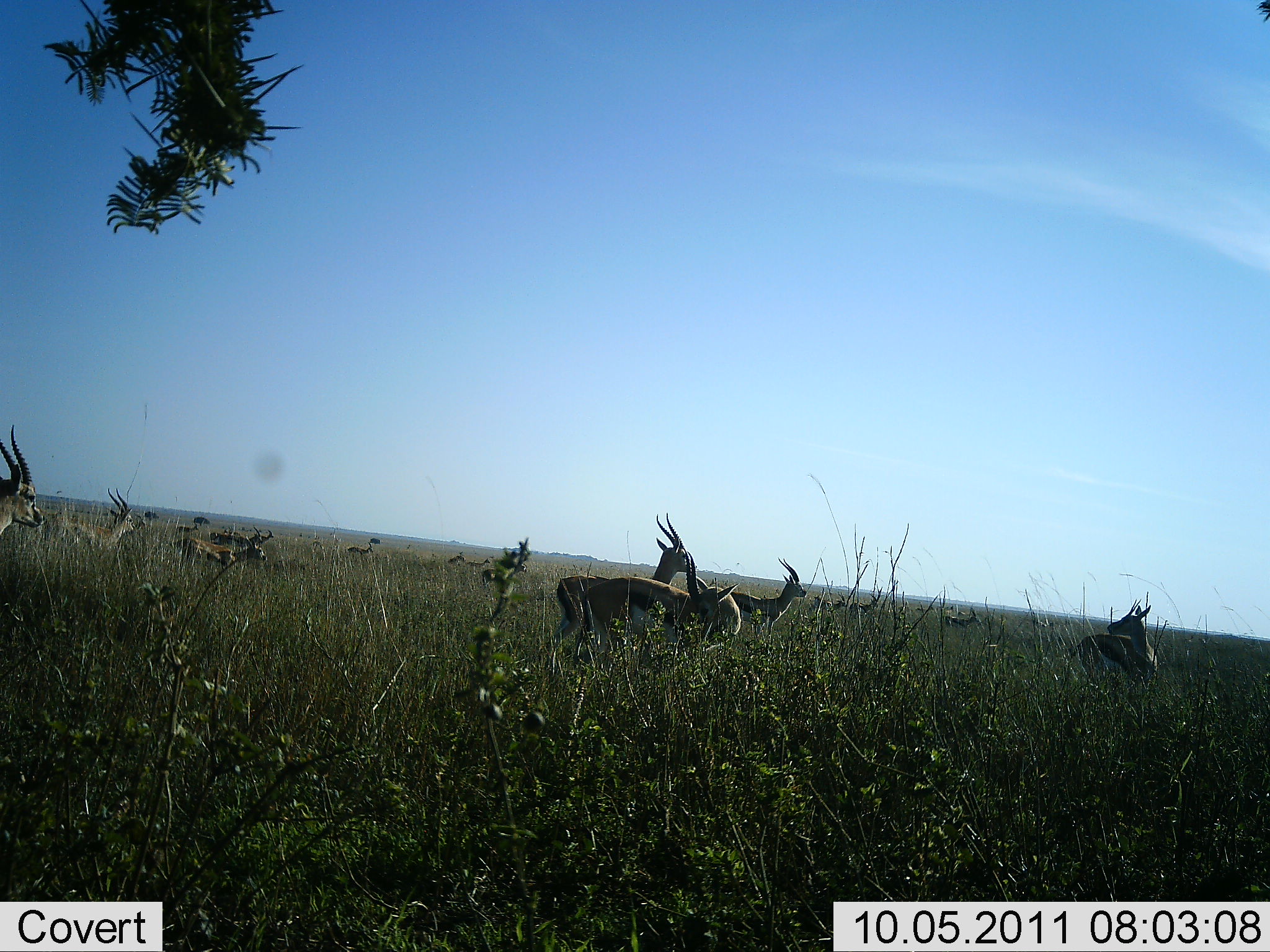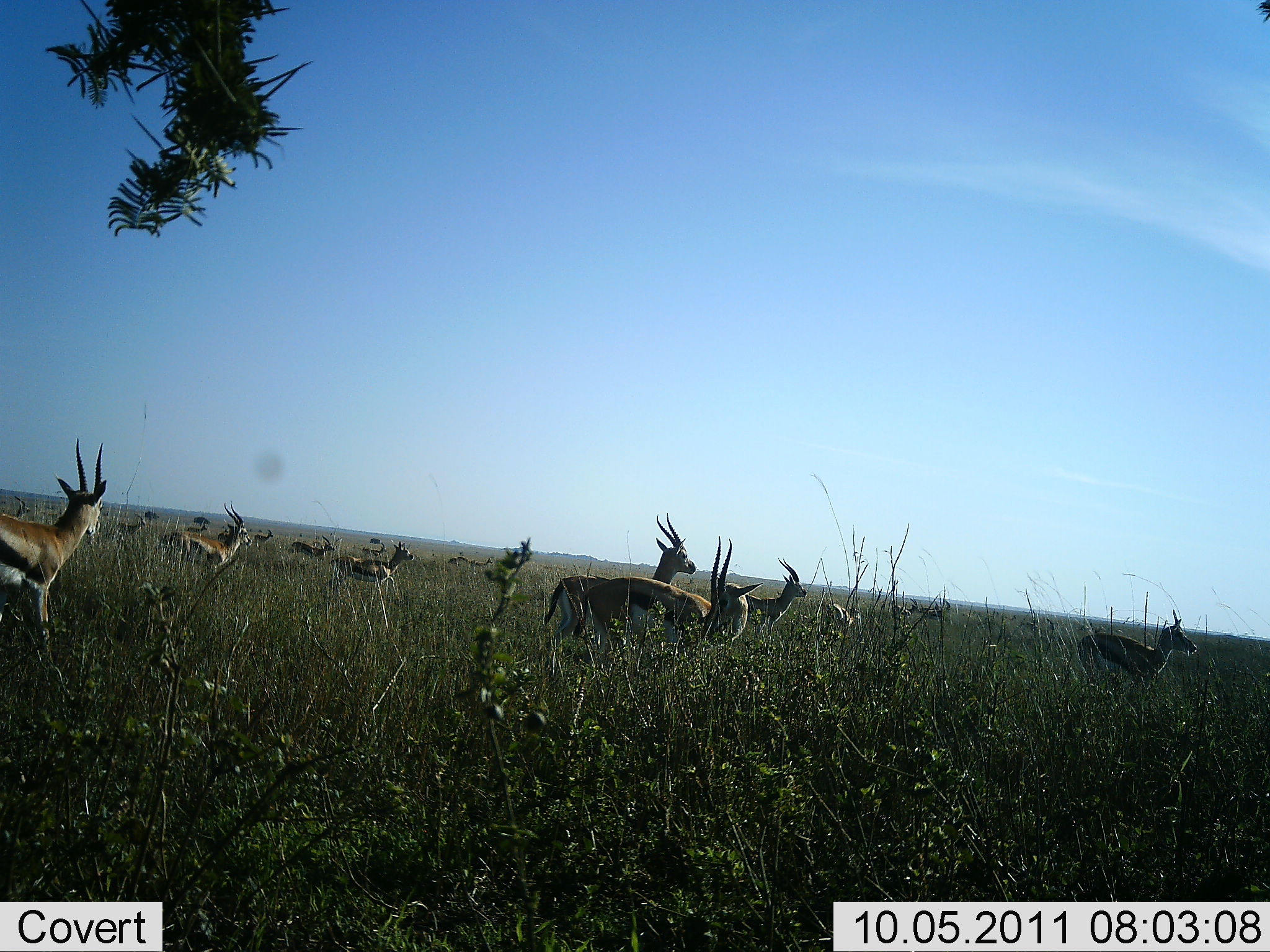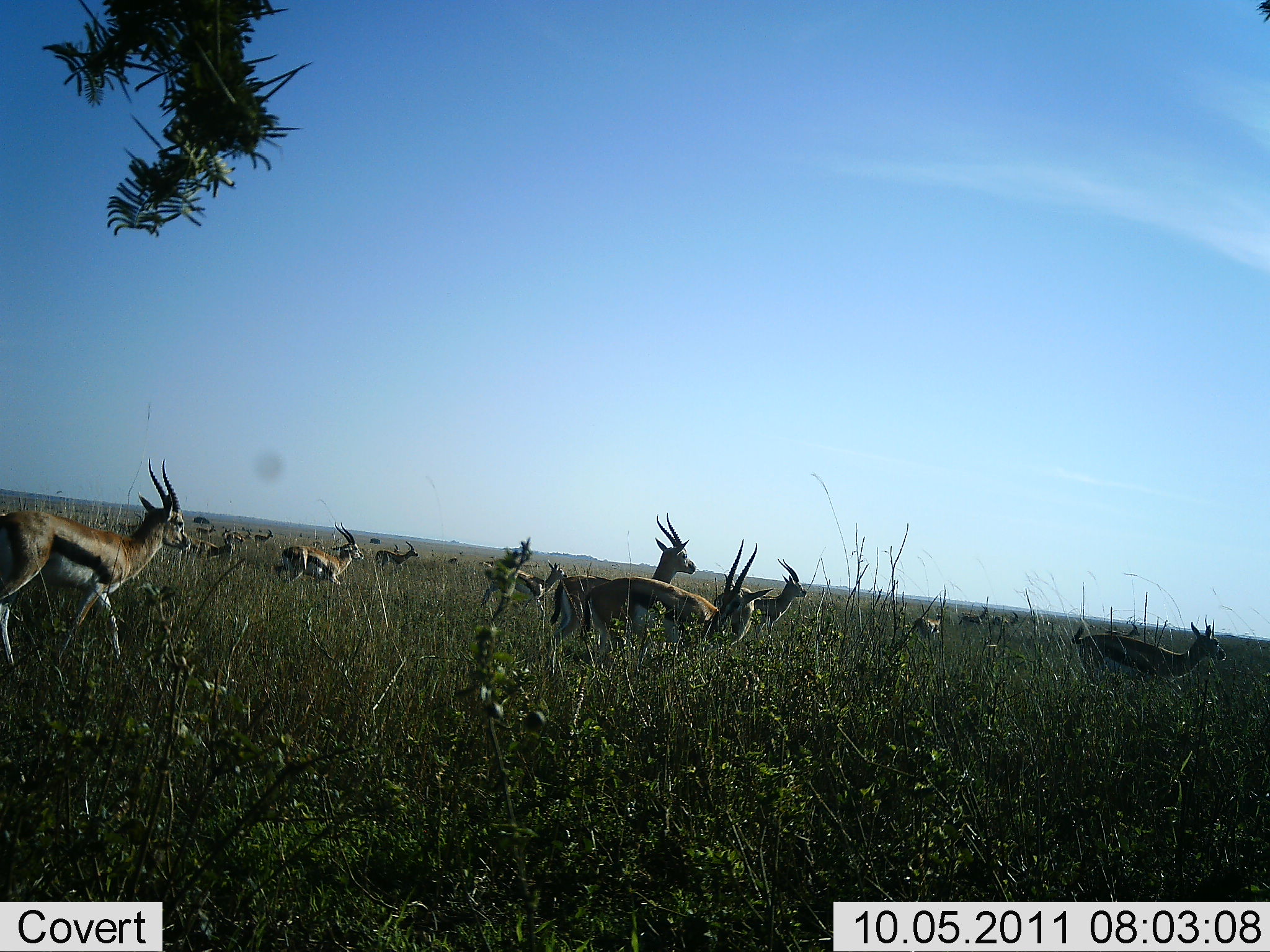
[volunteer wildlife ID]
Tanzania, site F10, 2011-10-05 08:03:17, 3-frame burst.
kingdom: Animalia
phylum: Chordata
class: Mammalia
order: Artiodactyla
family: Bovidae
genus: Eudorcas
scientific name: Eudorcas thomsonii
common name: thomson's gazelle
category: gazellethomsons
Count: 11-50.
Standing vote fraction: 40%.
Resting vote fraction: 0%.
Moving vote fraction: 80%.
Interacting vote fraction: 0%.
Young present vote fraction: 0%.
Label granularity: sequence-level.